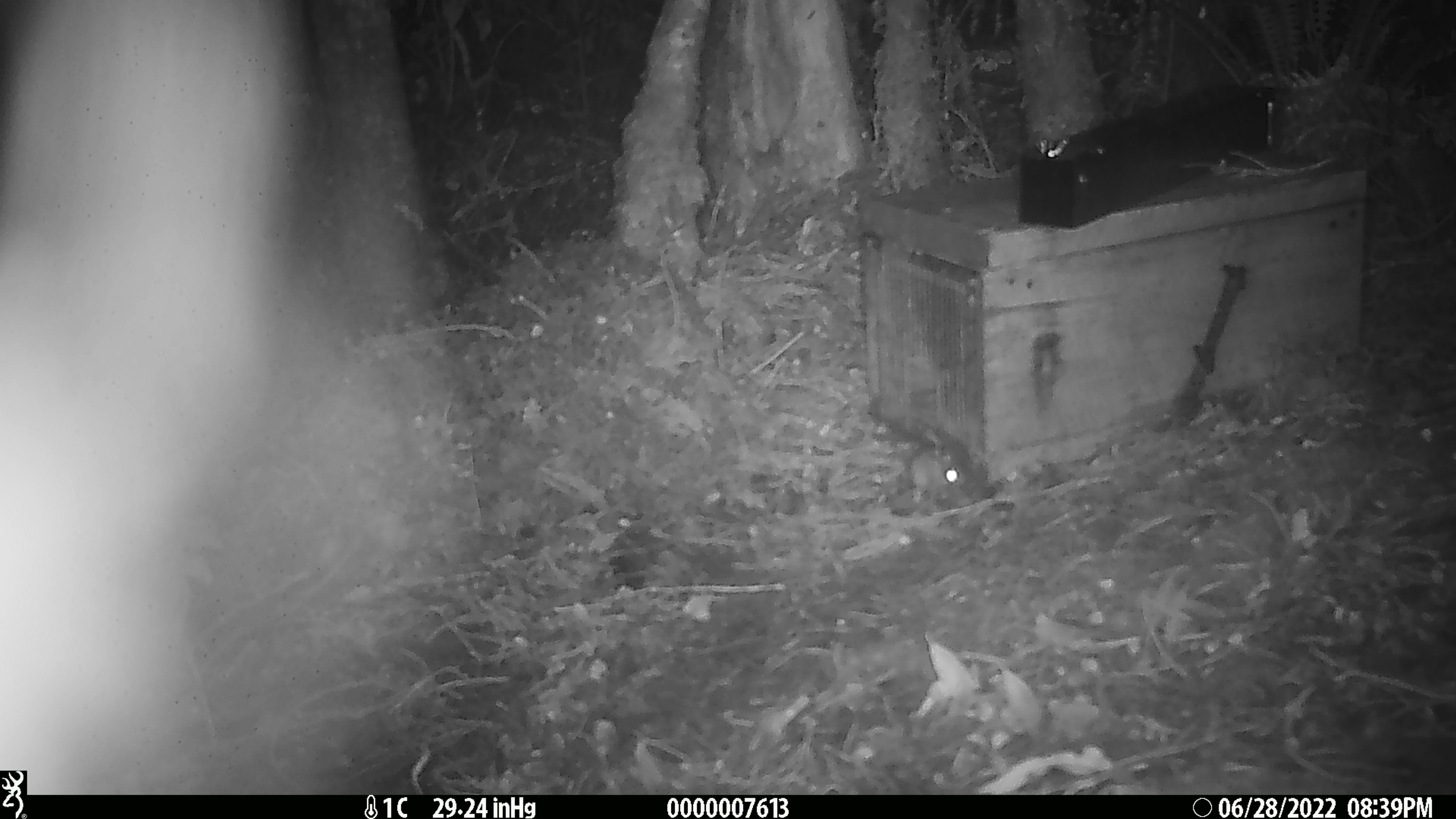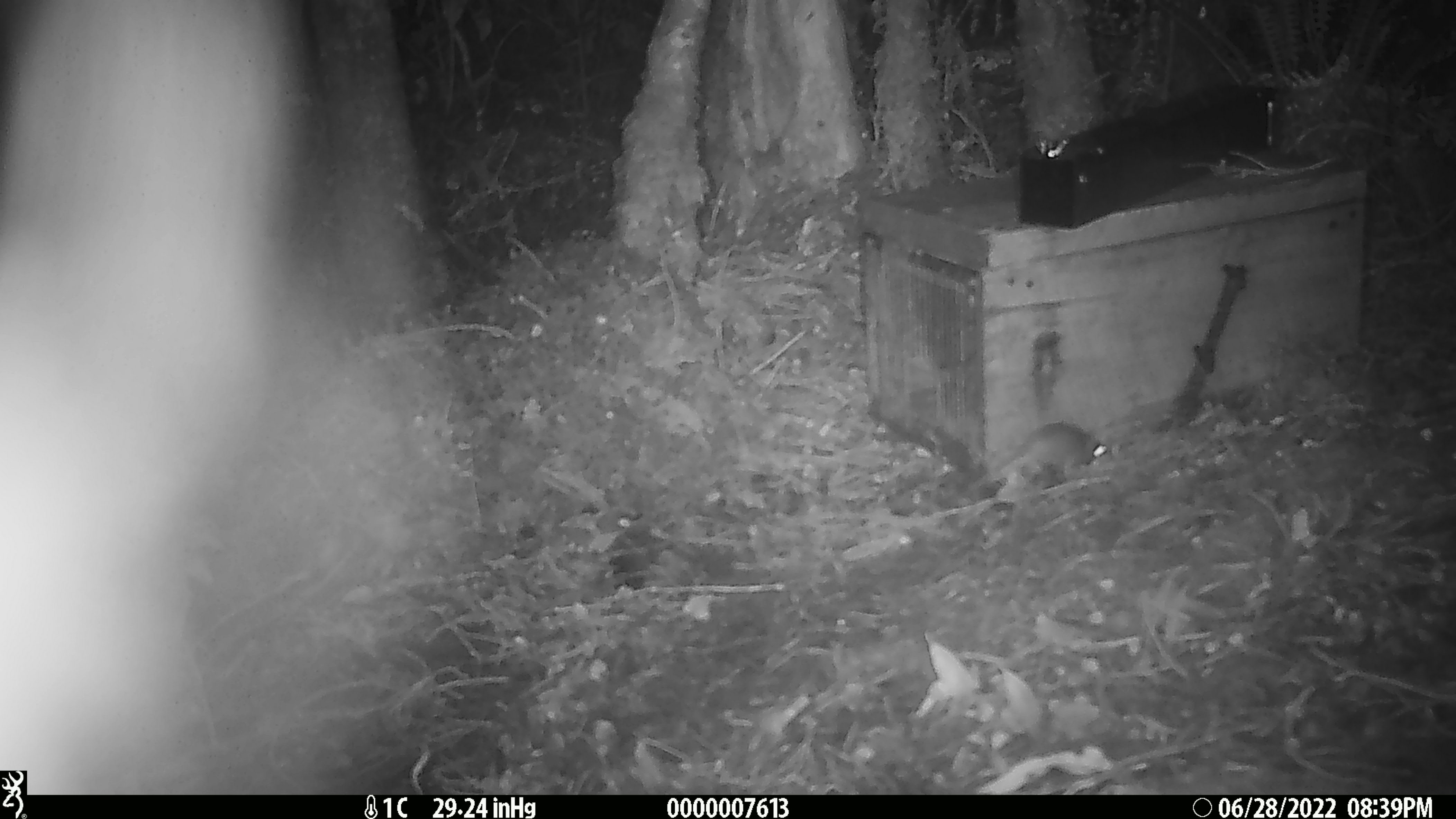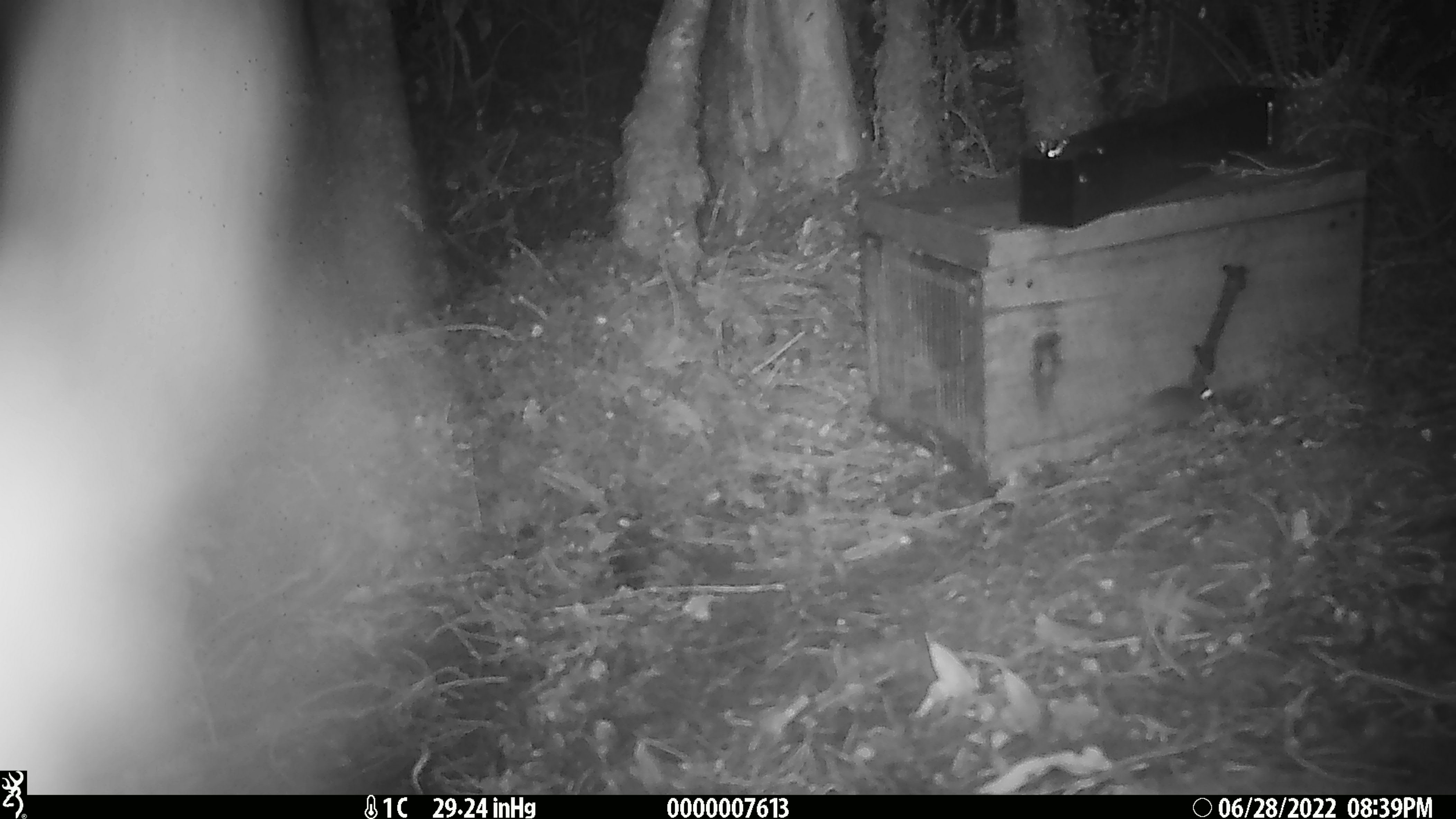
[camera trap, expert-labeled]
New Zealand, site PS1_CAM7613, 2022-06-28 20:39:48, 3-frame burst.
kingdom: Animalia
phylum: Chordata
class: Mammalia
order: Rodentia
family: Muridae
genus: Mus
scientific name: Mus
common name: mouse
Mouse (Mus).